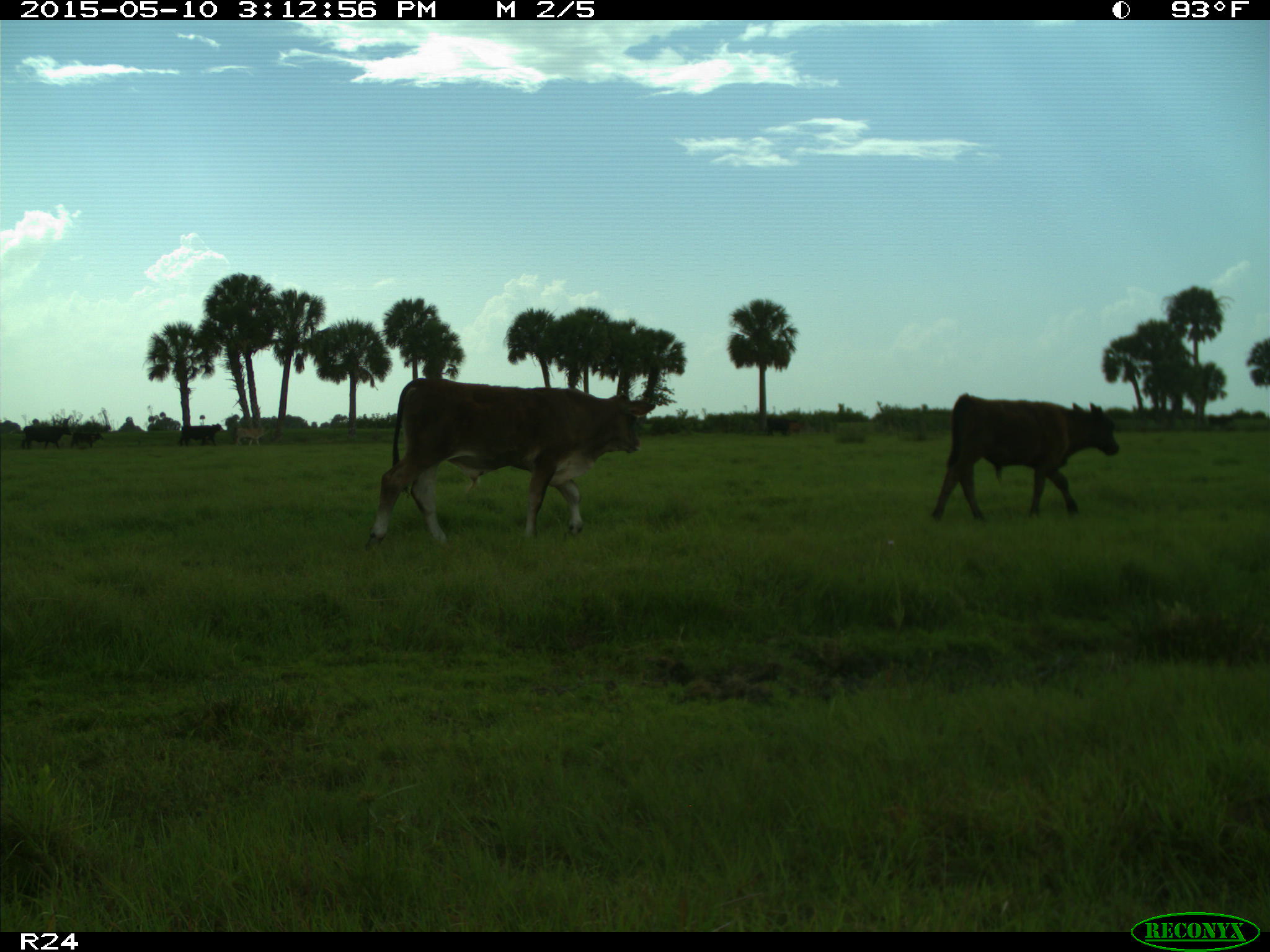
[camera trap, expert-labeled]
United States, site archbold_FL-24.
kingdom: Animalia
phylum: Chordata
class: Mammalia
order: Artiodactyla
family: Bovidae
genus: Bos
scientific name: Bos taurus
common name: domestic cow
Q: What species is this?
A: Bos taurus (domestic cow).